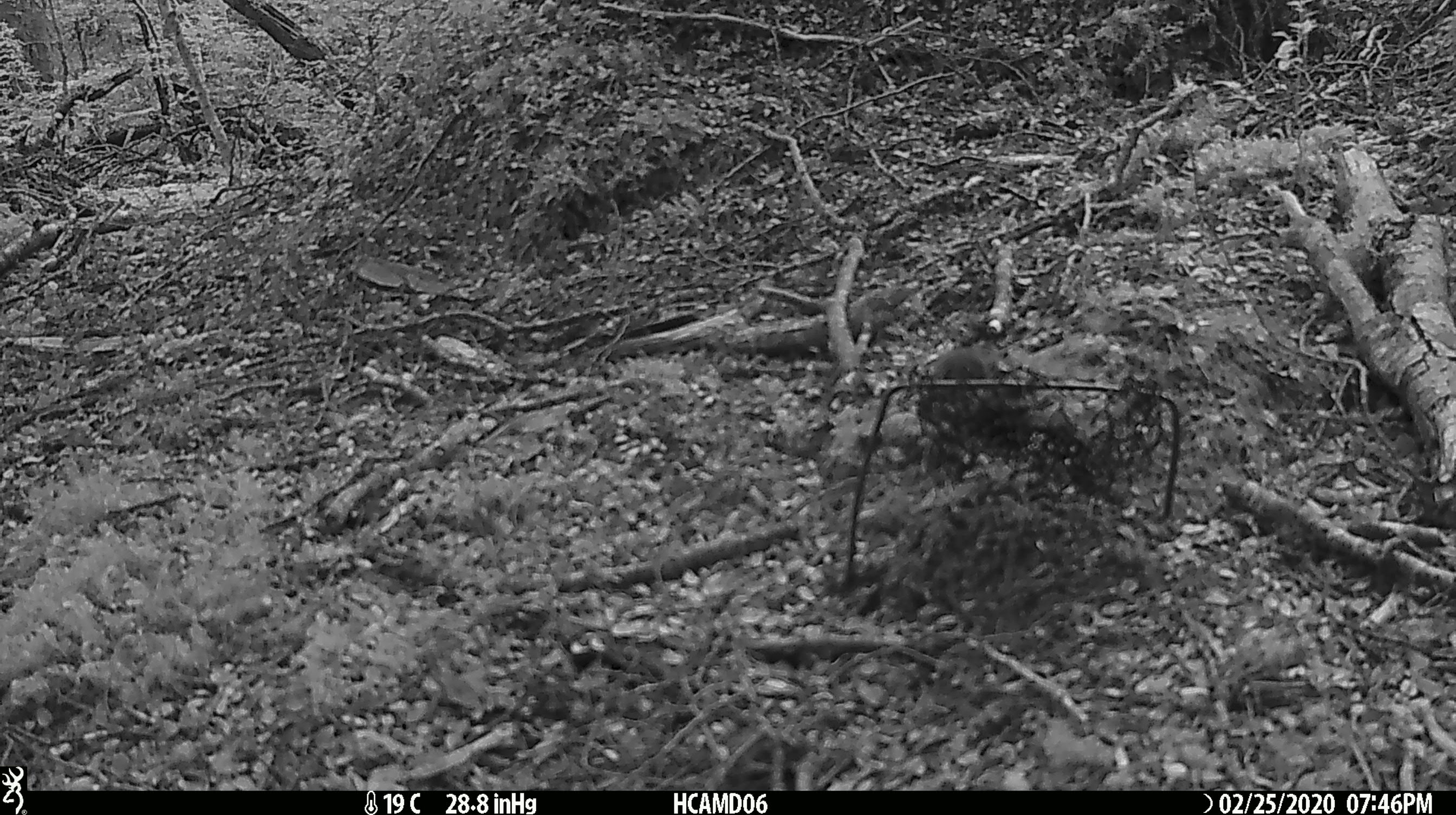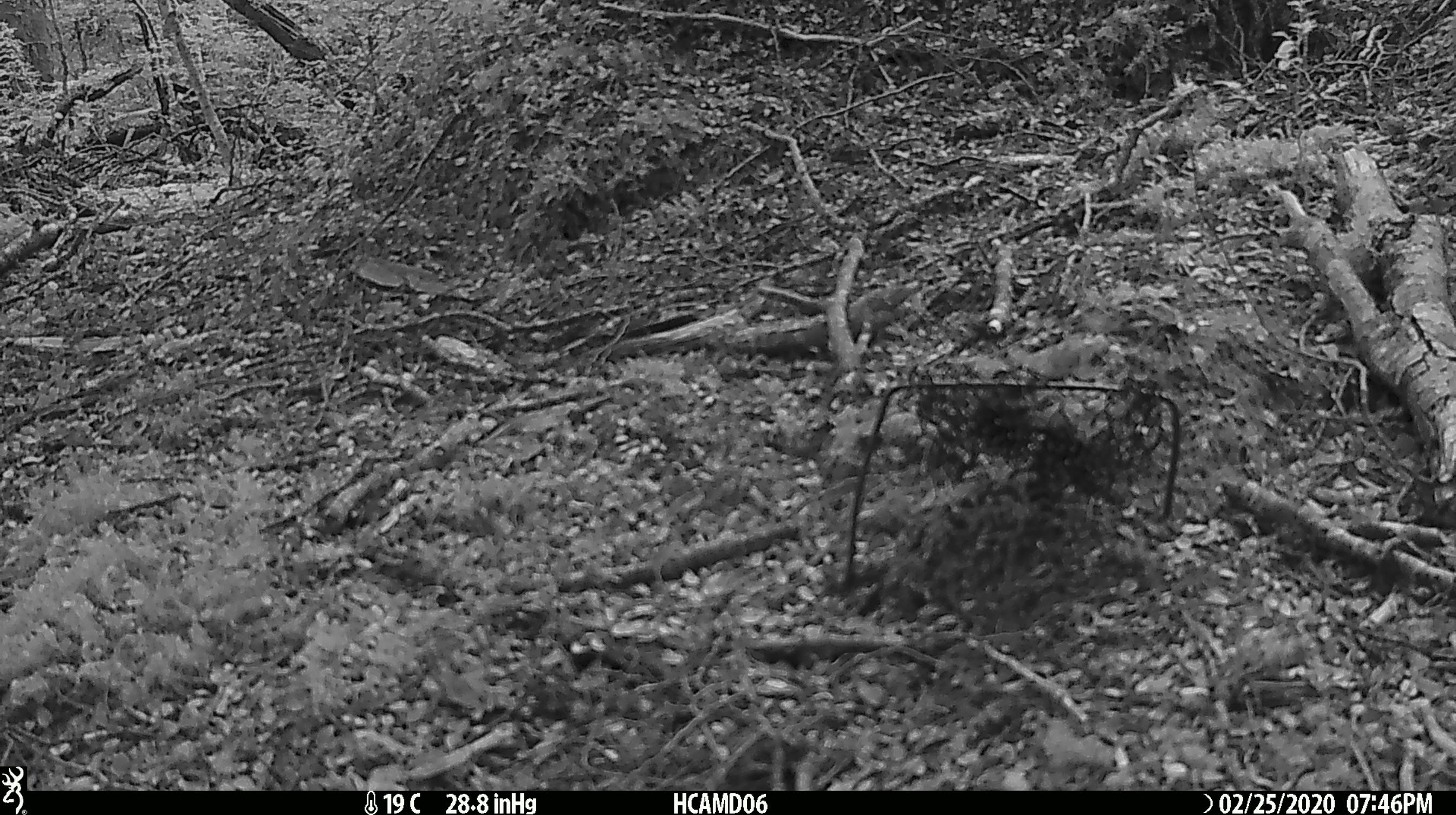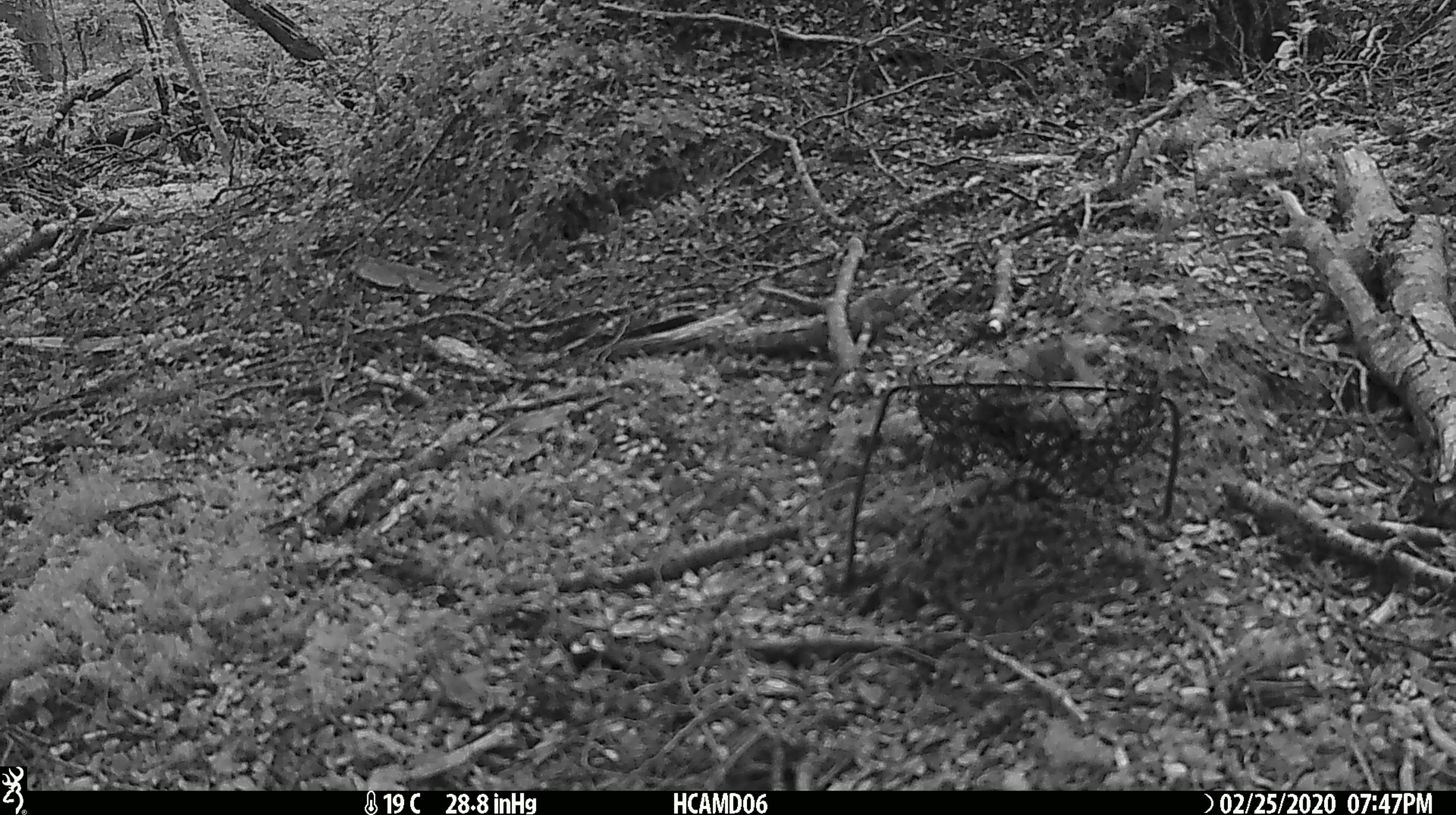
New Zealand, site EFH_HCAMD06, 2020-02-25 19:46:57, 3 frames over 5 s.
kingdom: Animalia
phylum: Chordata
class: Mammalia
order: Rodentia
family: Muridae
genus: Mus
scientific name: Mus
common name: mouse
Mouse (Mus).